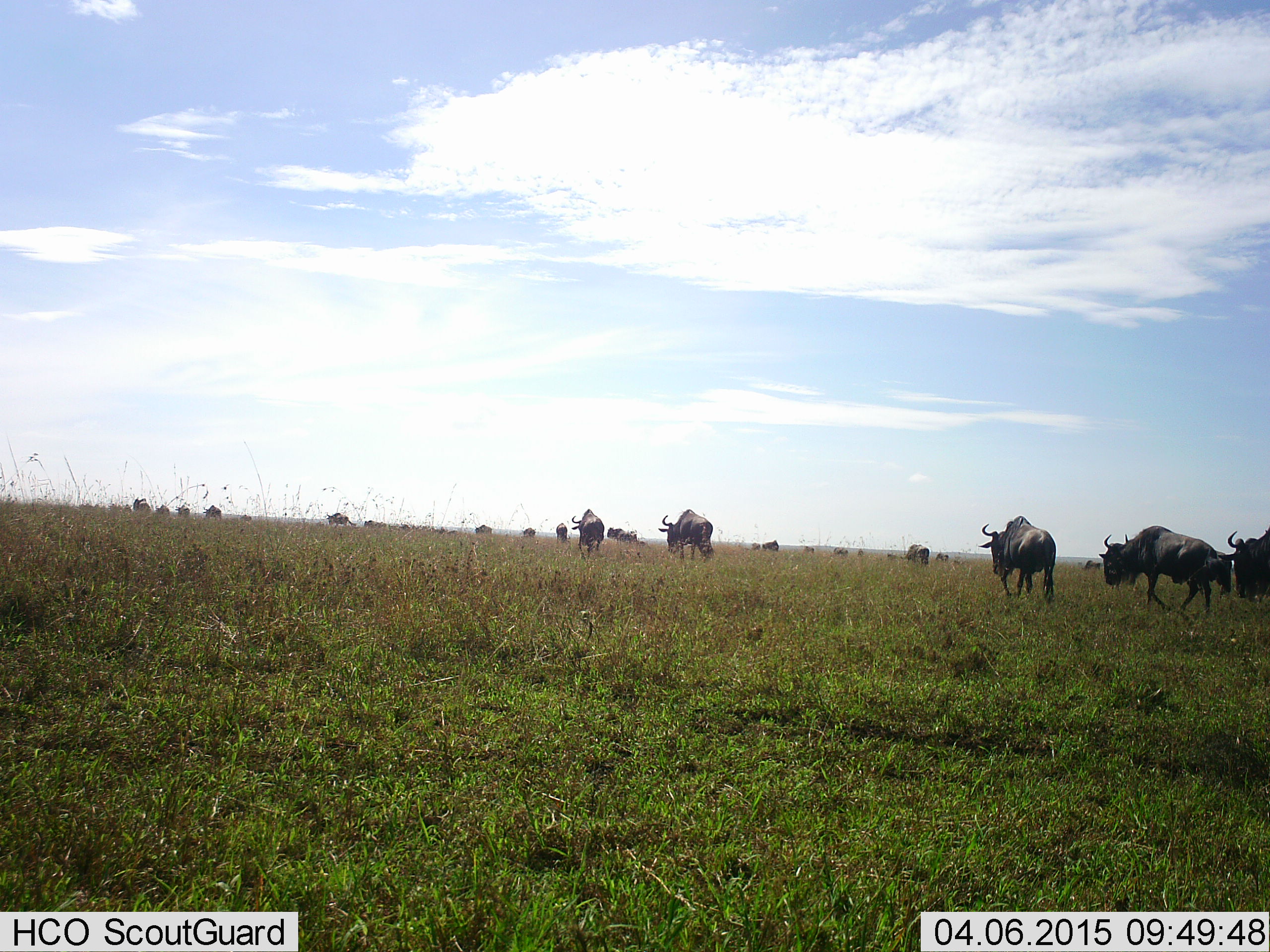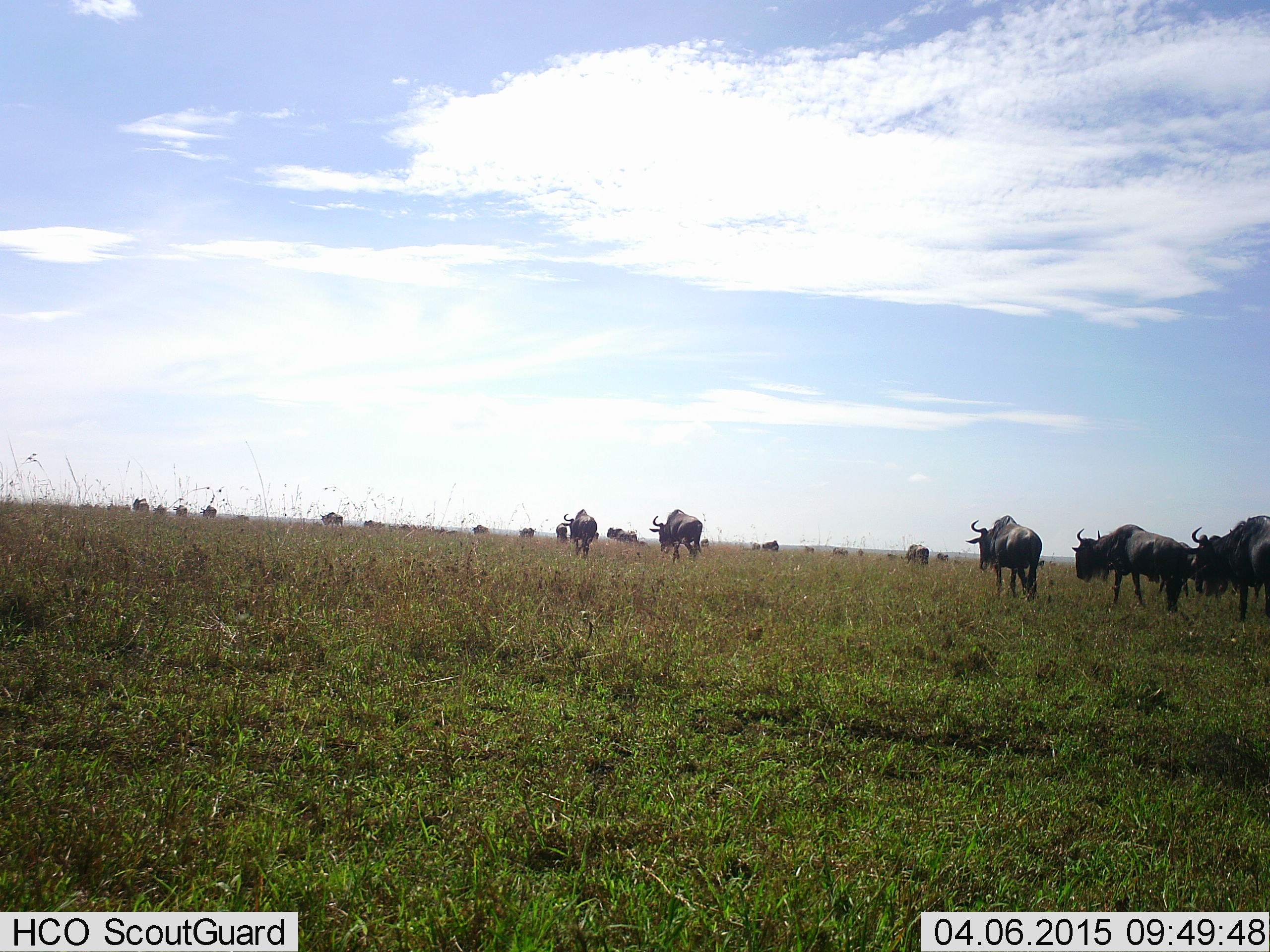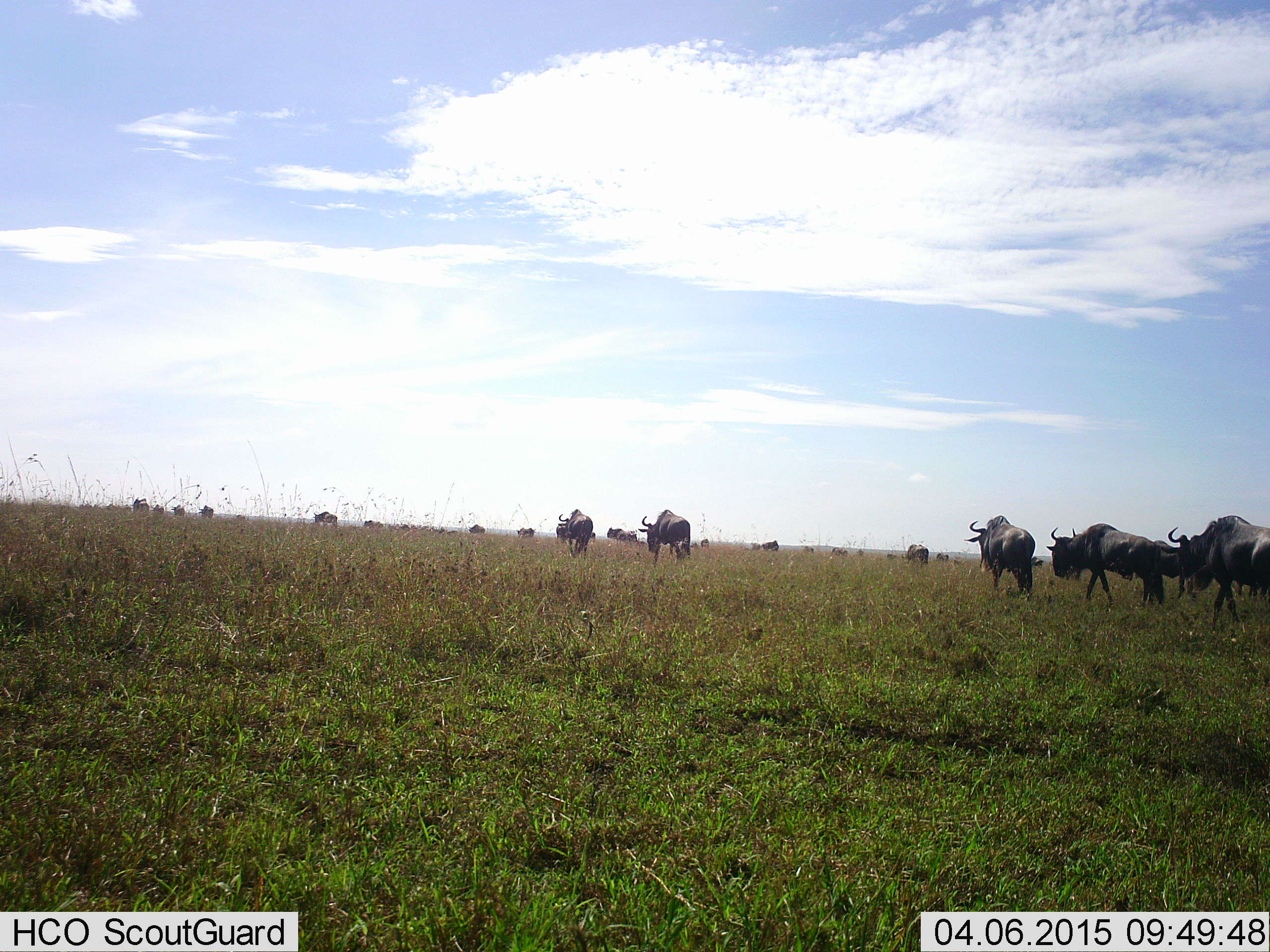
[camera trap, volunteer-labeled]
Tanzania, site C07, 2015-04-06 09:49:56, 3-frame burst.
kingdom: Animalia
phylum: Chordata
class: Mammalia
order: Artiodactyla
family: Bovidae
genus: Connochaetes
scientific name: Connochaetes taurinus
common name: blue wildebeest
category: wildebeest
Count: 11-50.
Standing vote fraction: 11%.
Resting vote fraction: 0%.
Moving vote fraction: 100%.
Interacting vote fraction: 0%.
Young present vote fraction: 0%.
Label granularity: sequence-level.